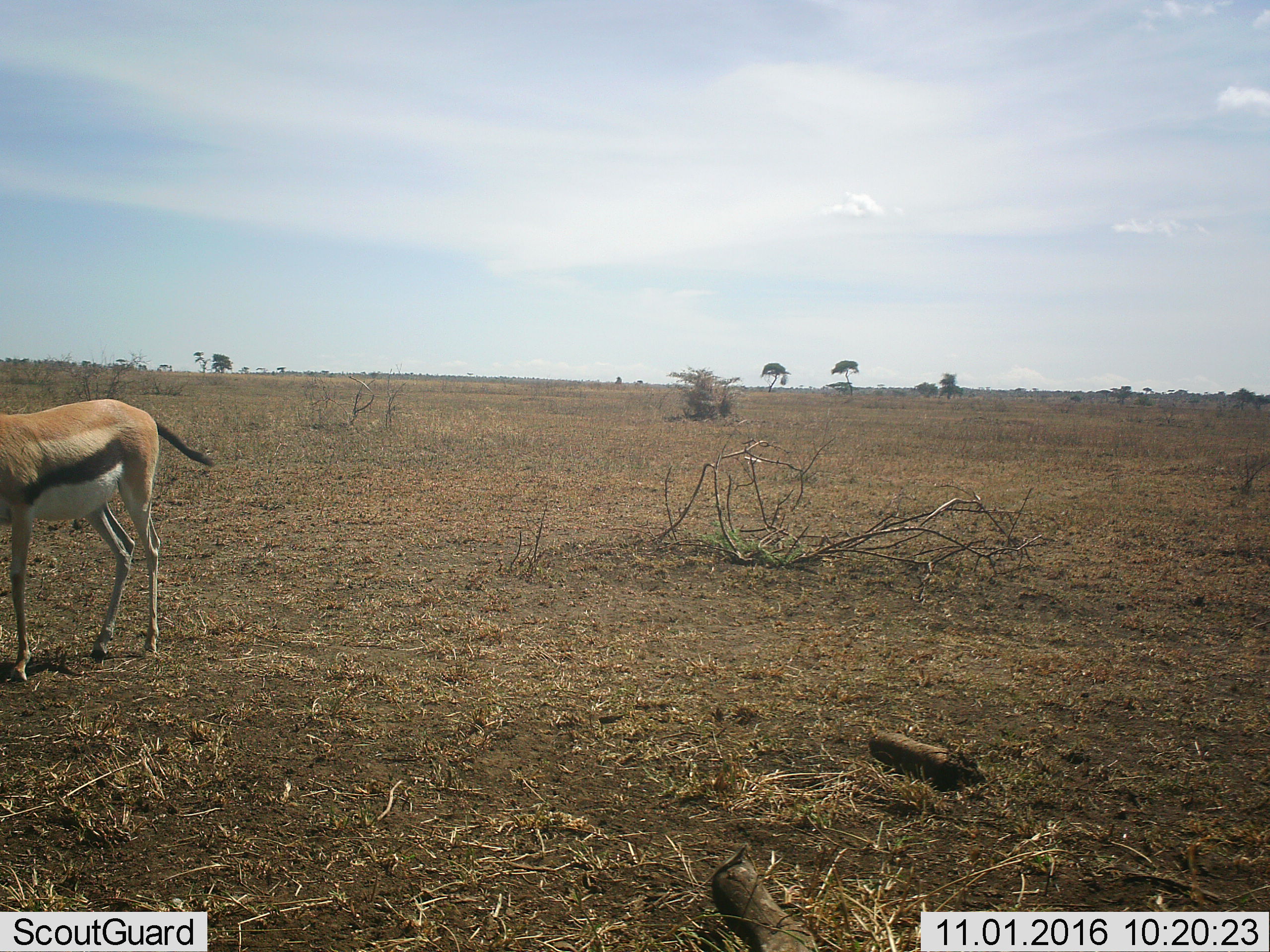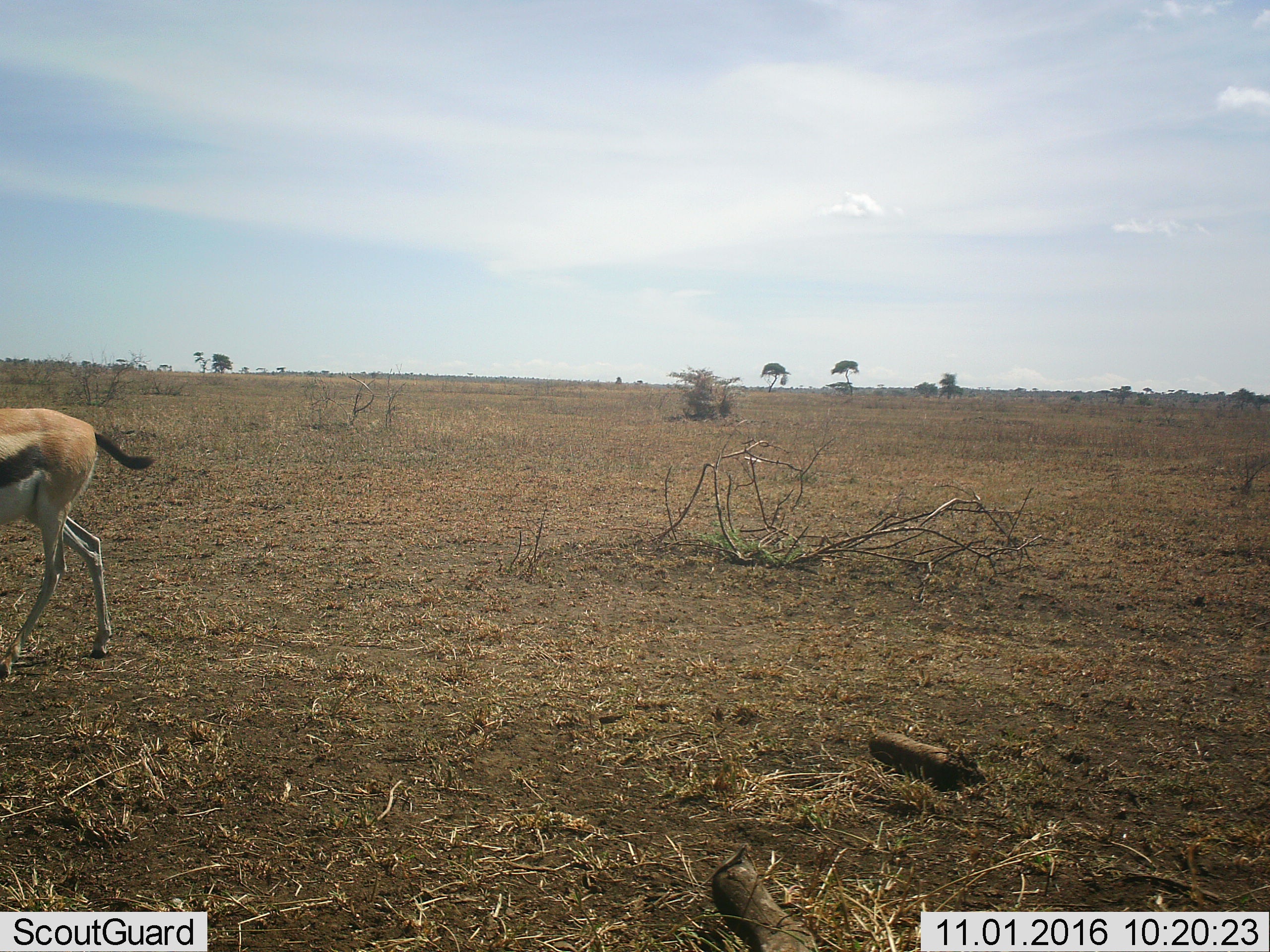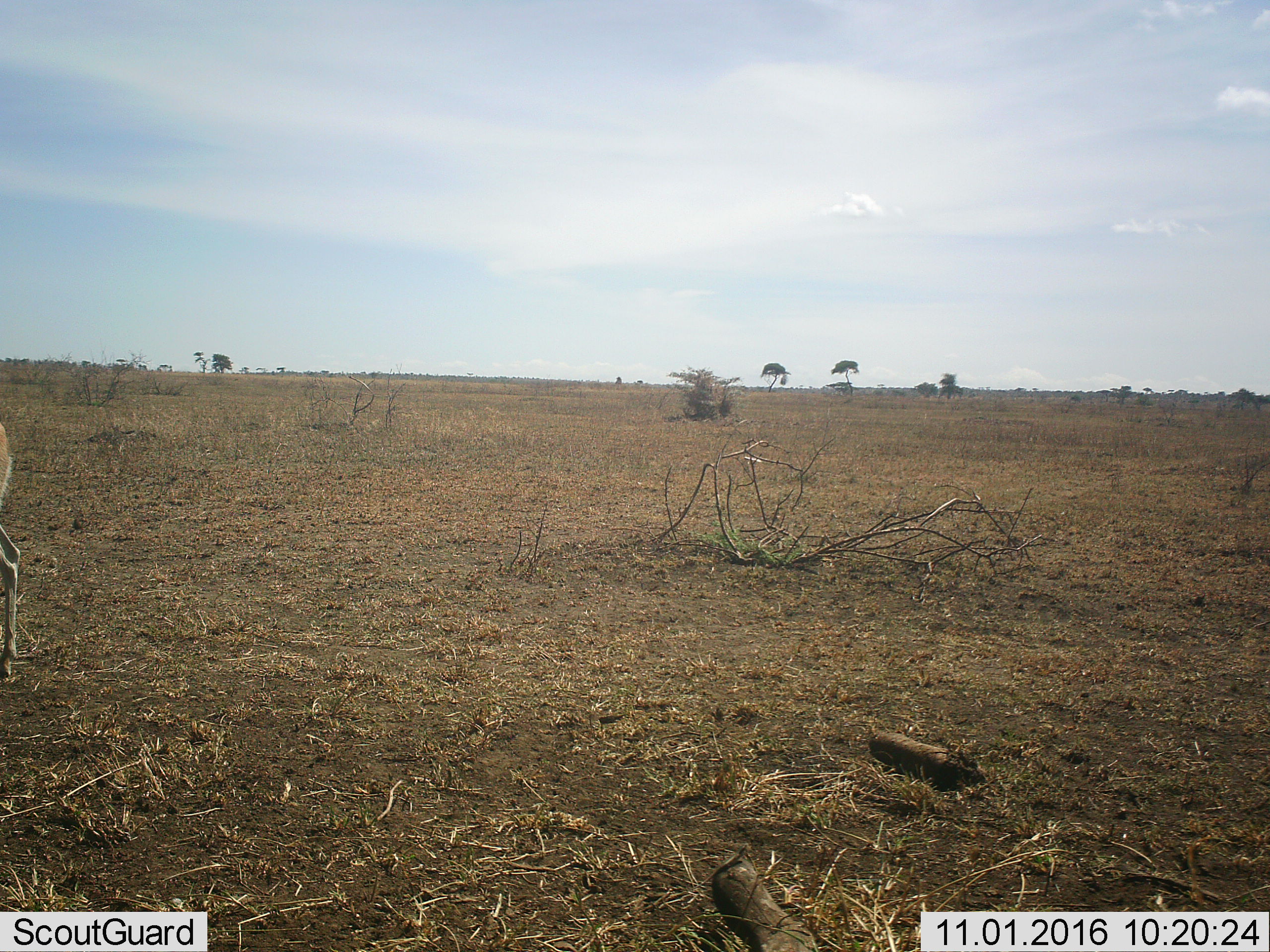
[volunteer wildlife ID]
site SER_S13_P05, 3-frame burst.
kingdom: Animalia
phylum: Chordata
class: Mammalia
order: Artiodactyla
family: Bovidae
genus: Eudorcas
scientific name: Eudorcas thomsonii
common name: thomson's gazelle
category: gazellethomsons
Gazellethomsons (thomson's gazelle) (Eudorcas thomsonii), count 1. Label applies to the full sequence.